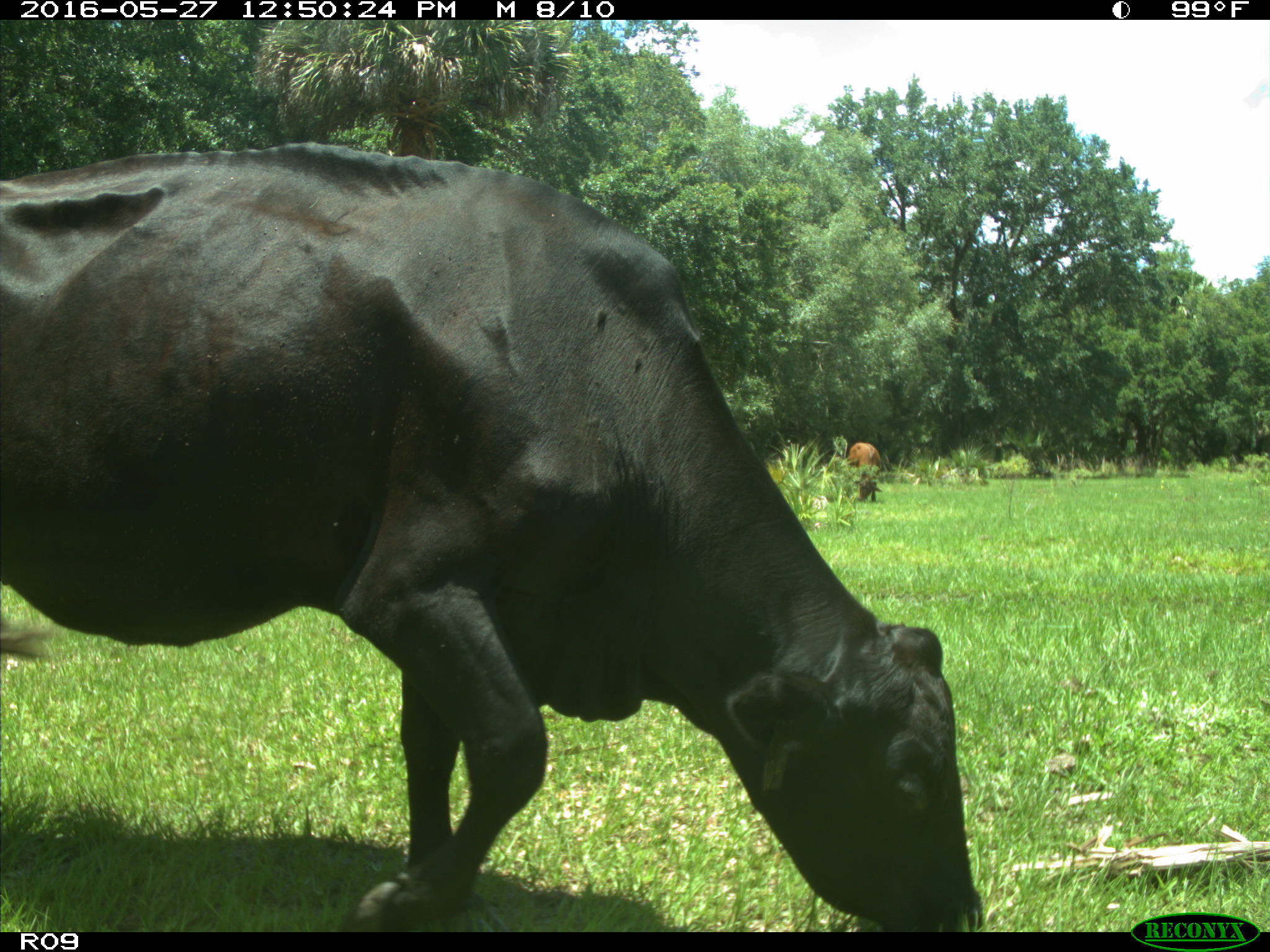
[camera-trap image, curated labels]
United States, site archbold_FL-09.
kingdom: Animalia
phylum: Chordata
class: Mammalia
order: Artiodactyla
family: Bovidae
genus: Bos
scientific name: Bos taurus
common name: domestic cow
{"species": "Bos taurus (domestic cow)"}